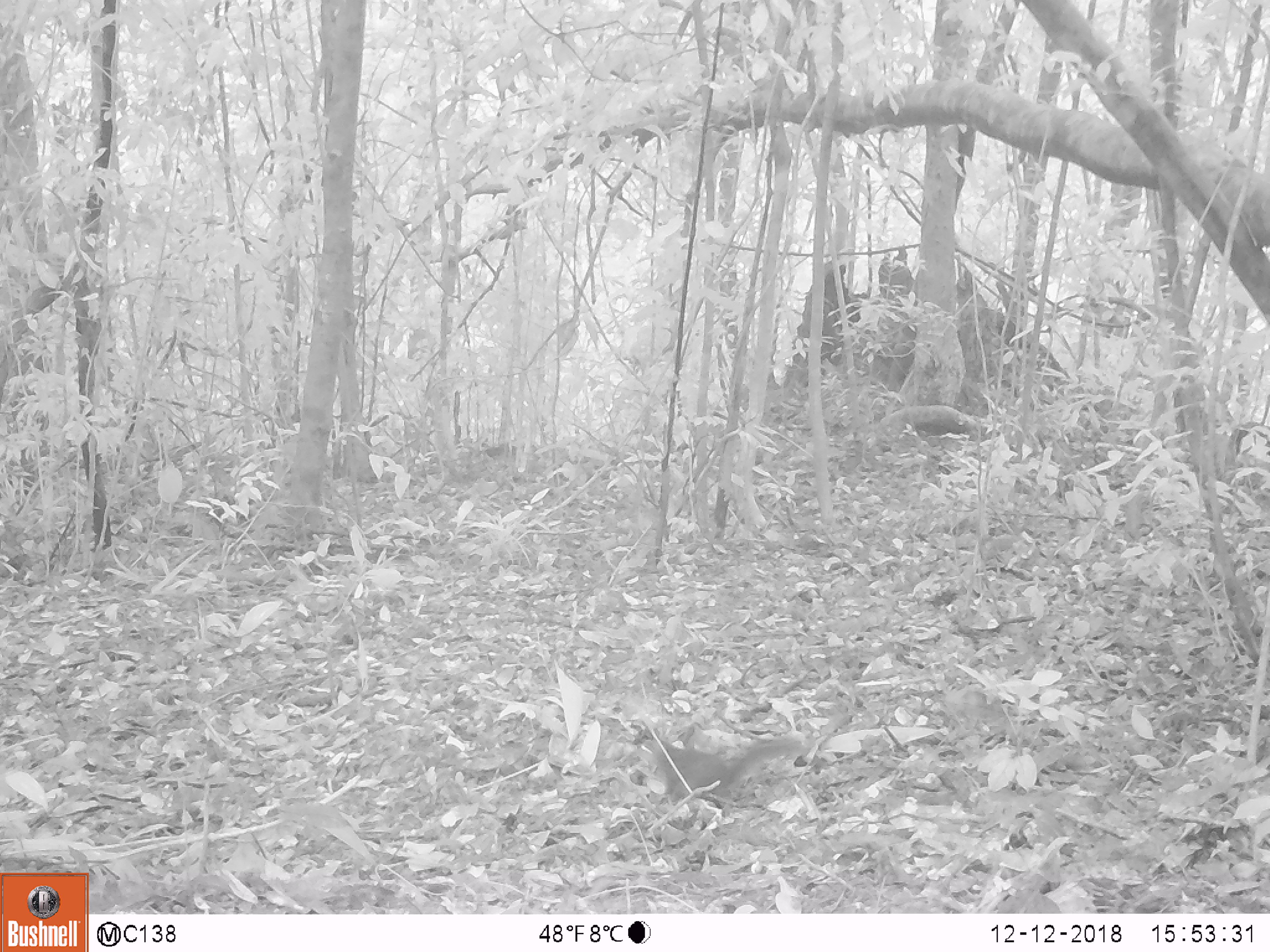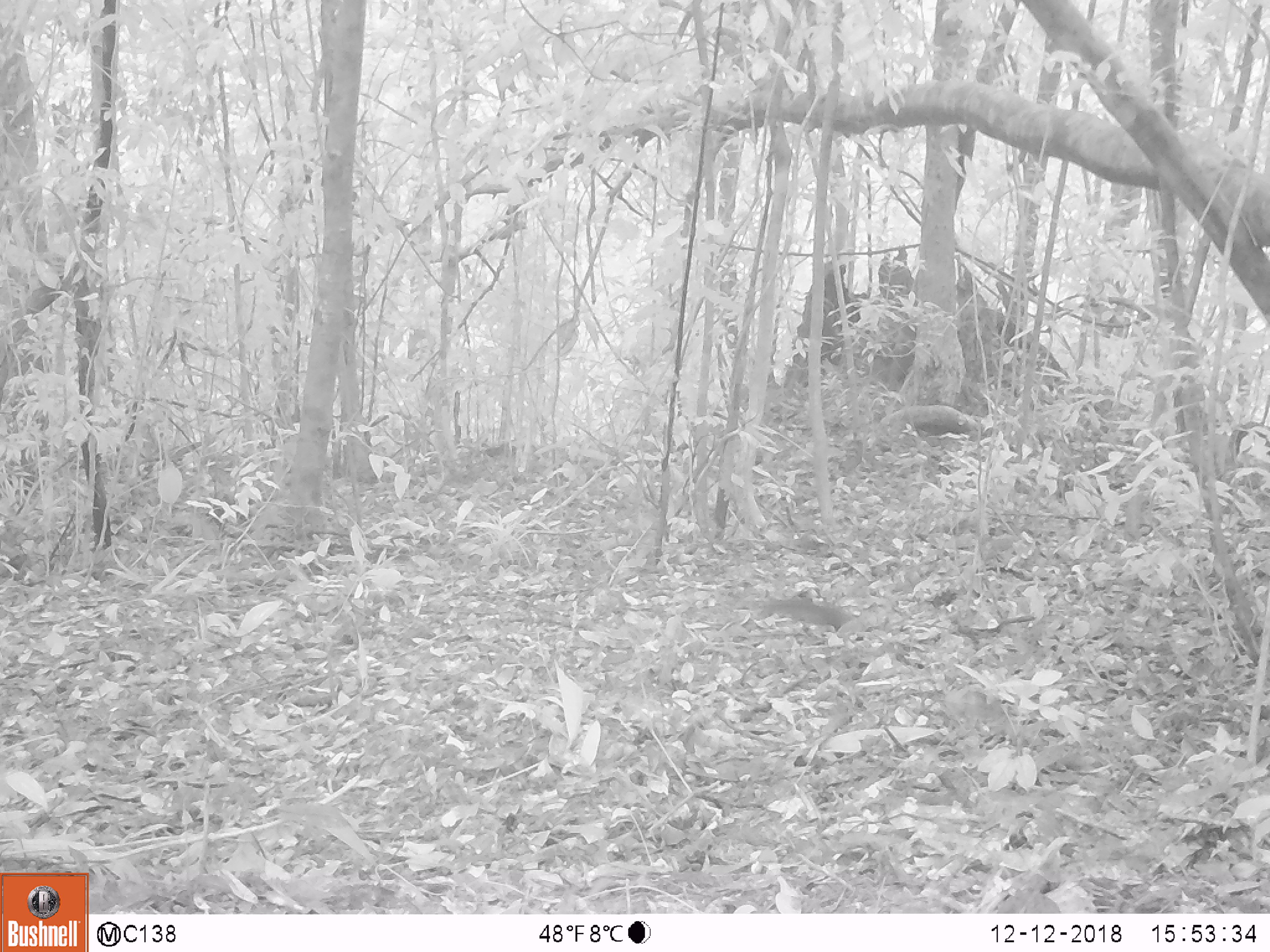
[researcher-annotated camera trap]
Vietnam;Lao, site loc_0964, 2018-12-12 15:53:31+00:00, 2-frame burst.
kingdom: Animalia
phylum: Chordata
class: Mammalia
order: Rodentia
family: Sciuridae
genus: Dremomys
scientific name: Dremomys rufigenis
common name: red-cheeked squirrel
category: red cheeked squirrel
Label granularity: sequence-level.